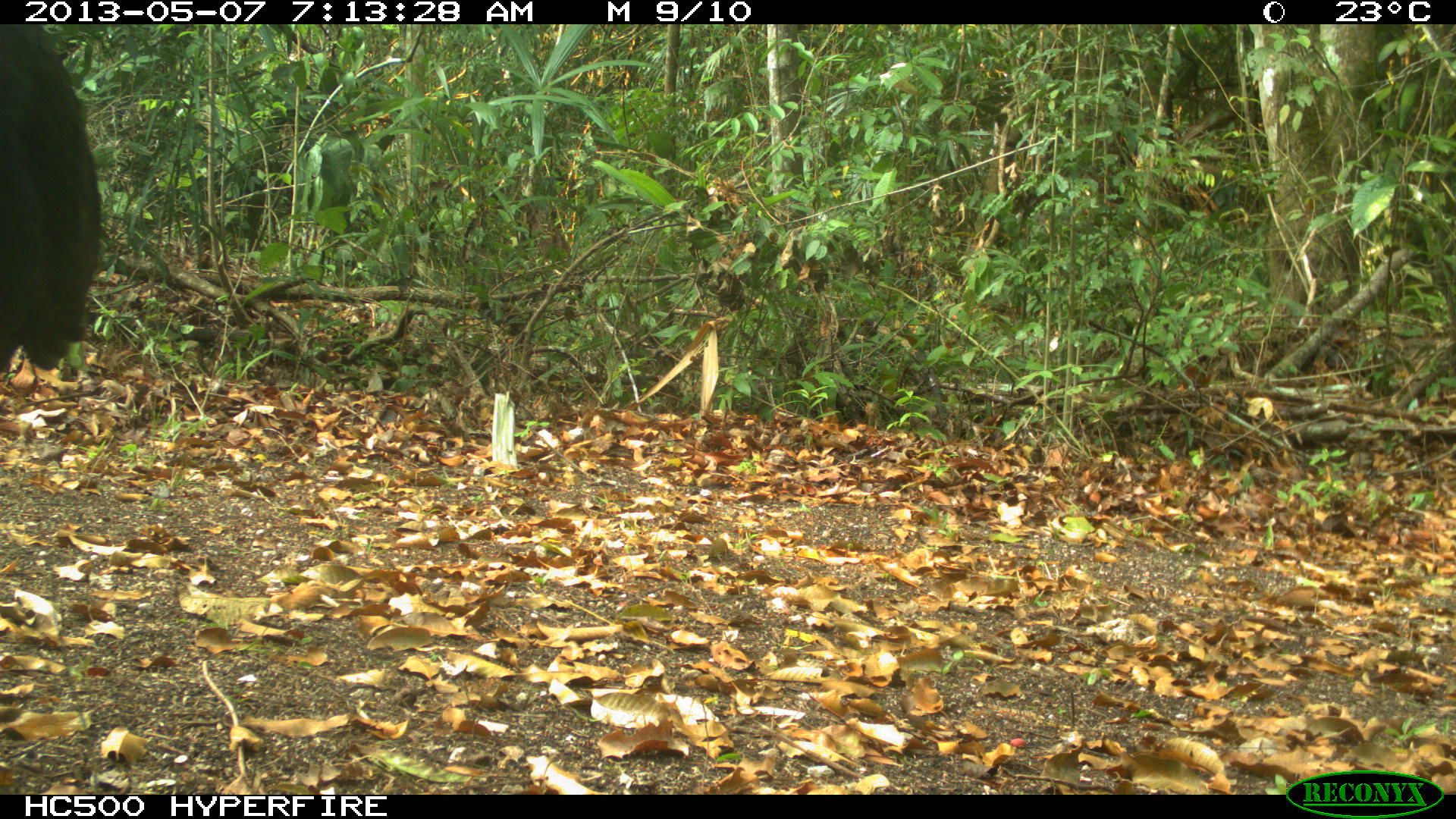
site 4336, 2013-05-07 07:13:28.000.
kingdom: Animalia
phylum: Chordata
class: Aves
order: Galliformes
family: Cracidae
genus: Crax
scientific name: Crax rubra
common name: great curassow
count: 1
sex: male